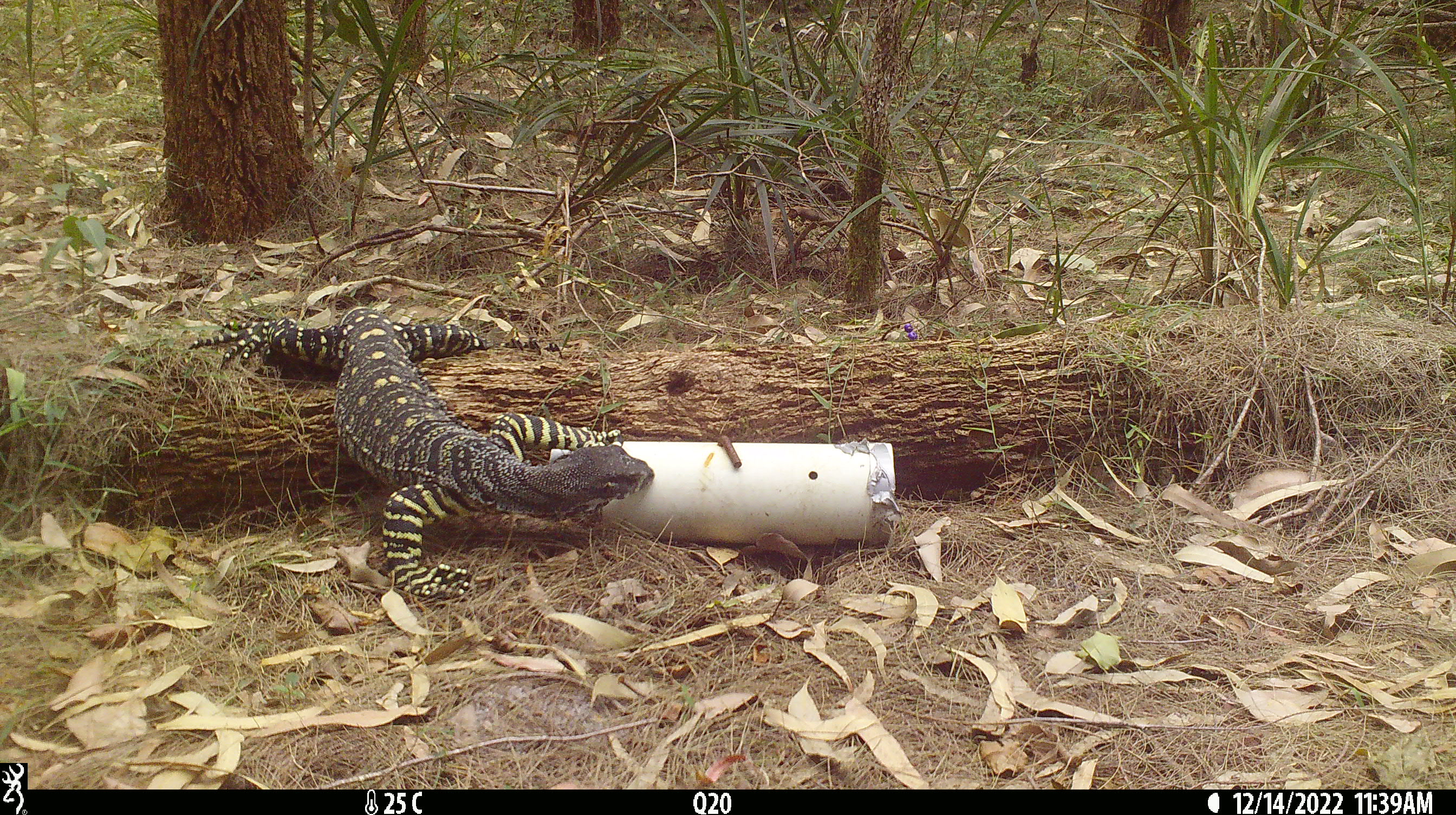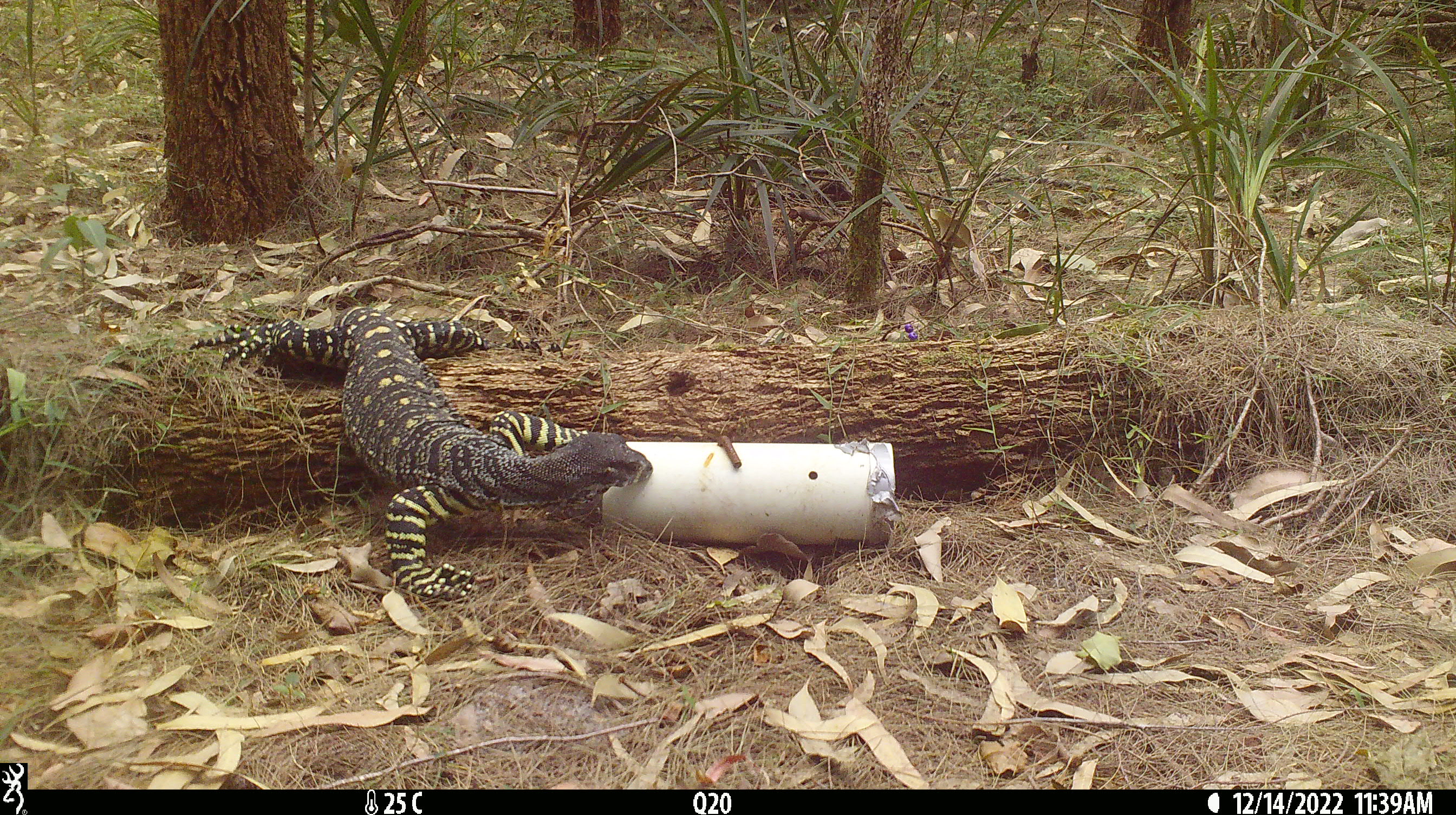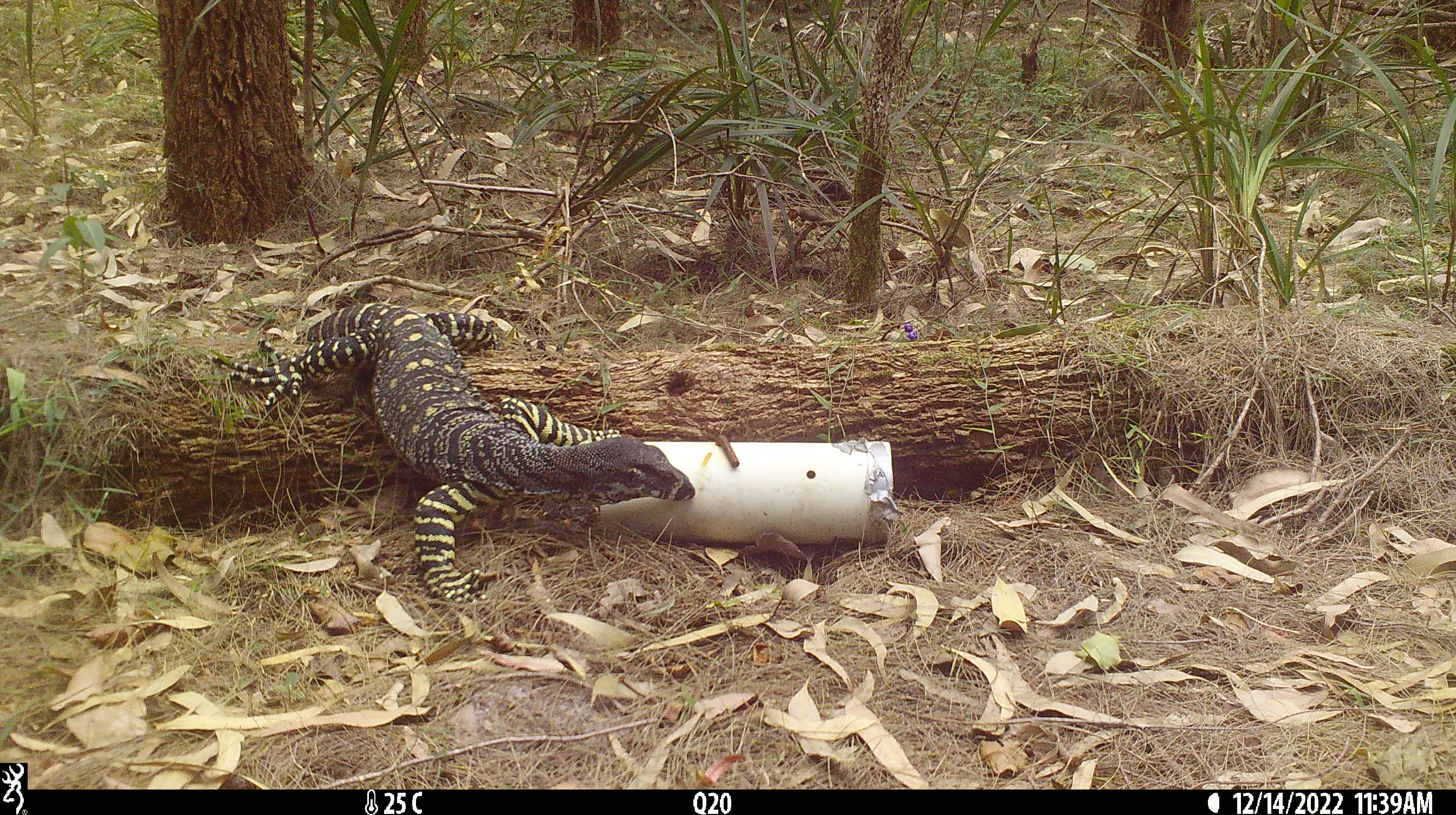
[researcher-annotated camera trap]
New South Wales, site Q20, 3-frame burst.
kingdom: Animalia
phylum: Chordata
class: Reptilia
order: Squamata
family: Varanidae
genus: Varanus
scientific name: Varanus varius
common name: lace monitor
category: goanna